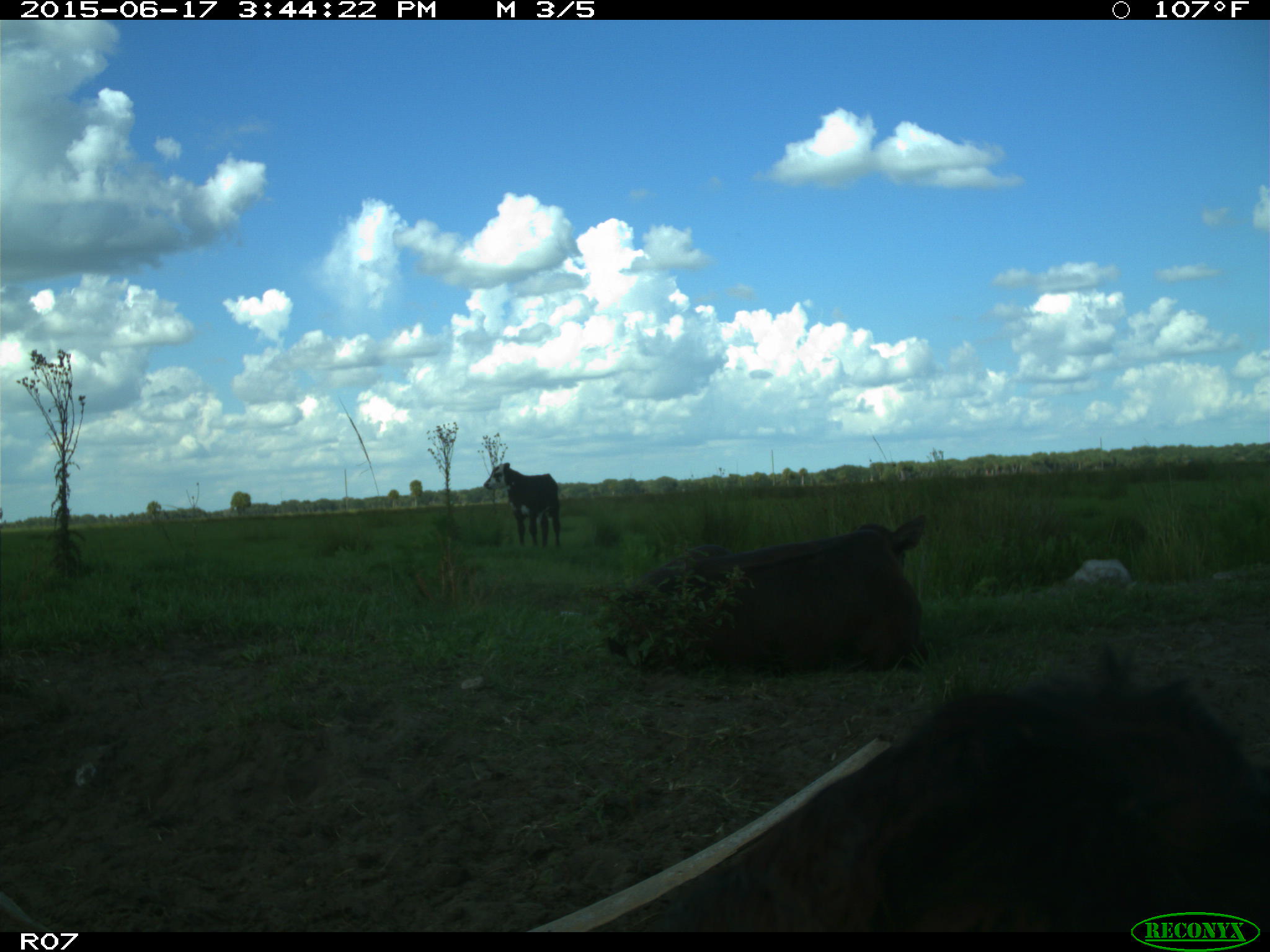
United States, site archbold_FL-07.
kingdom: Animalia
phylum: Chordata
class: Mammalia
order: Artiodactyla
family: Bovidae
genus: Bos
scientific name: Bos taurus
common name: domestic cow